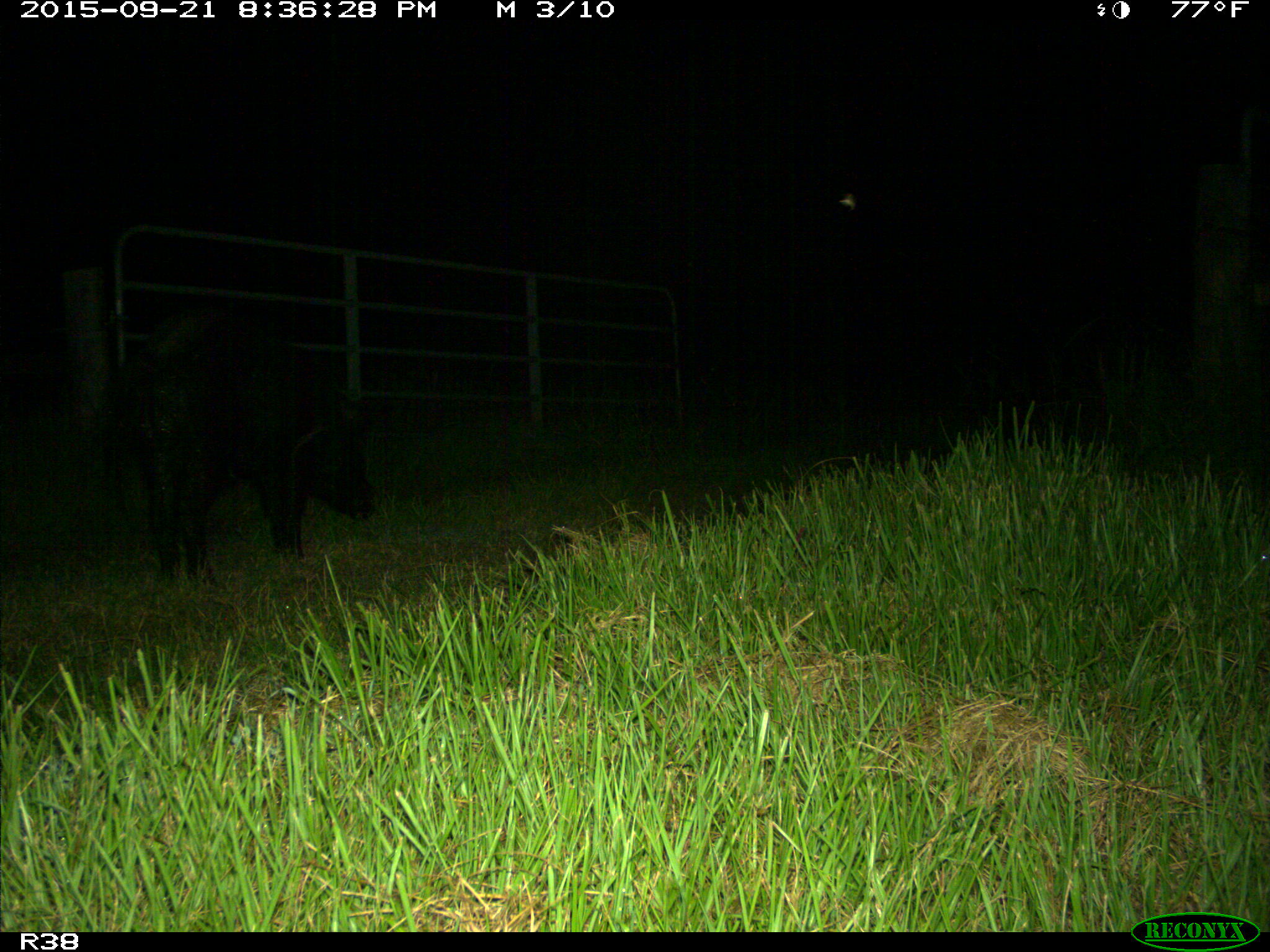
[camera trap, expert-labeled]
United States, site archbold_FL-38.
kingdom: Animalia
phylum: Chordata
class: Mammalia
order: Artiodactyla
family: Suidae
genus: Sus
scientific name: Sus scrofa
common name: wild boar